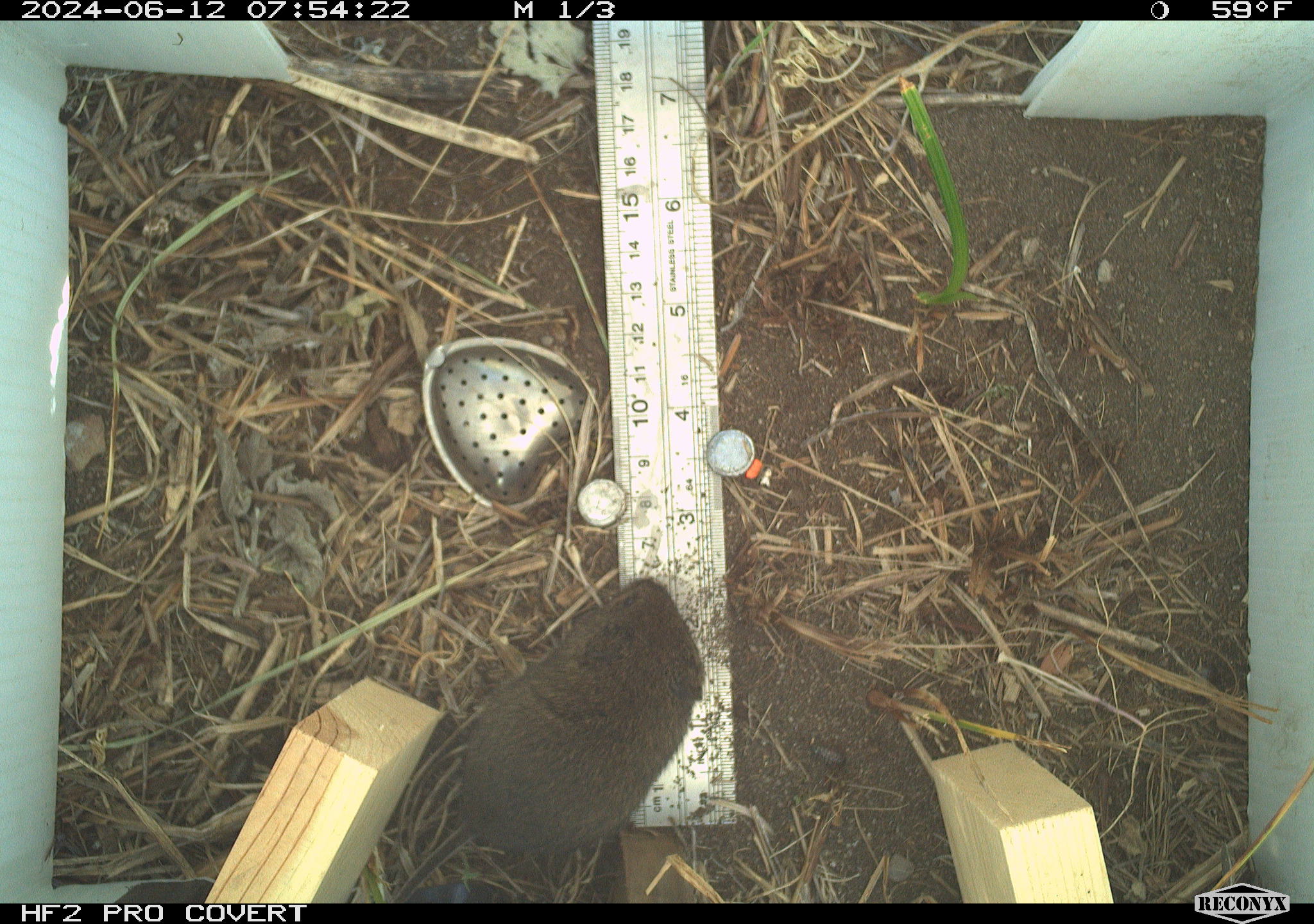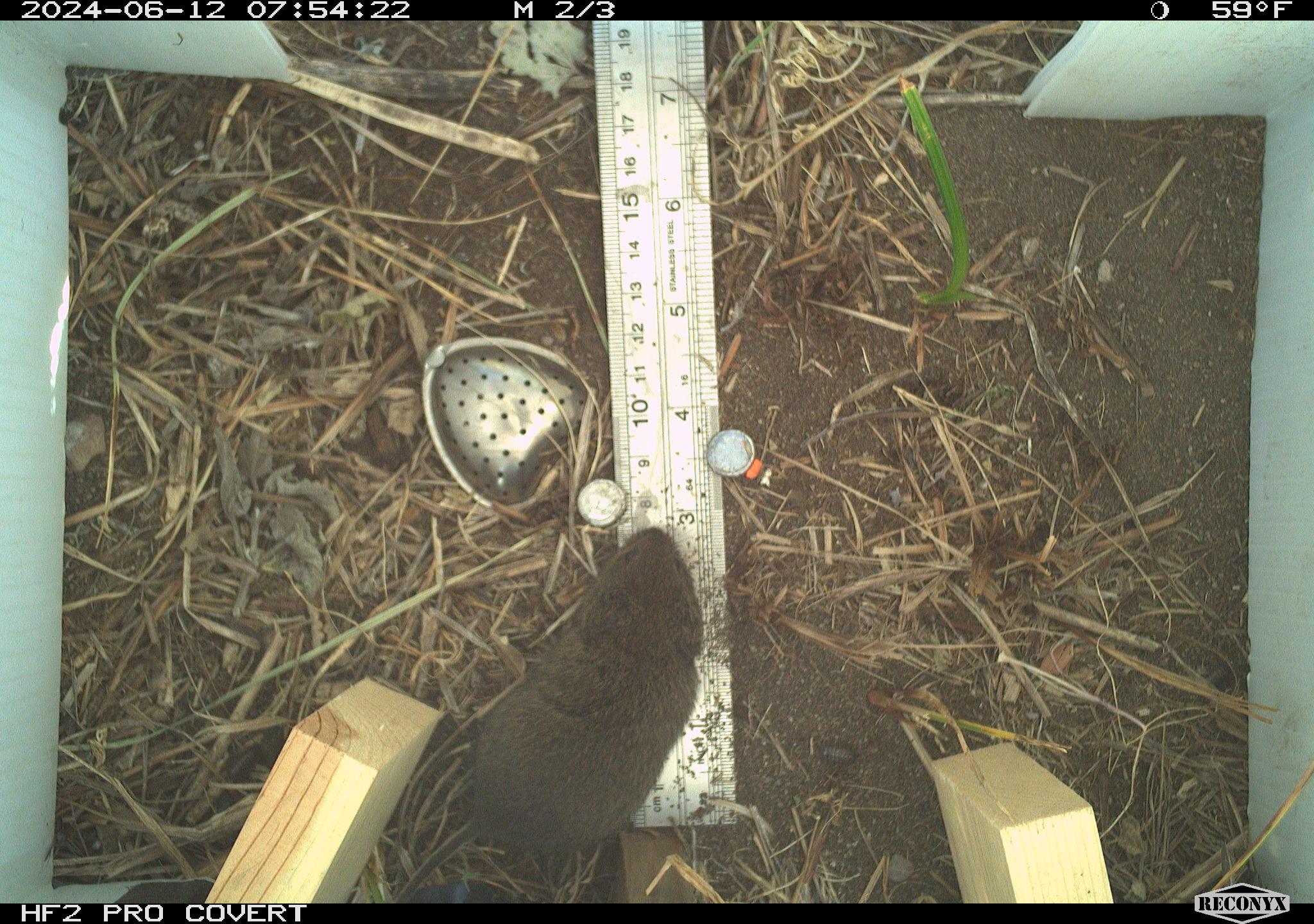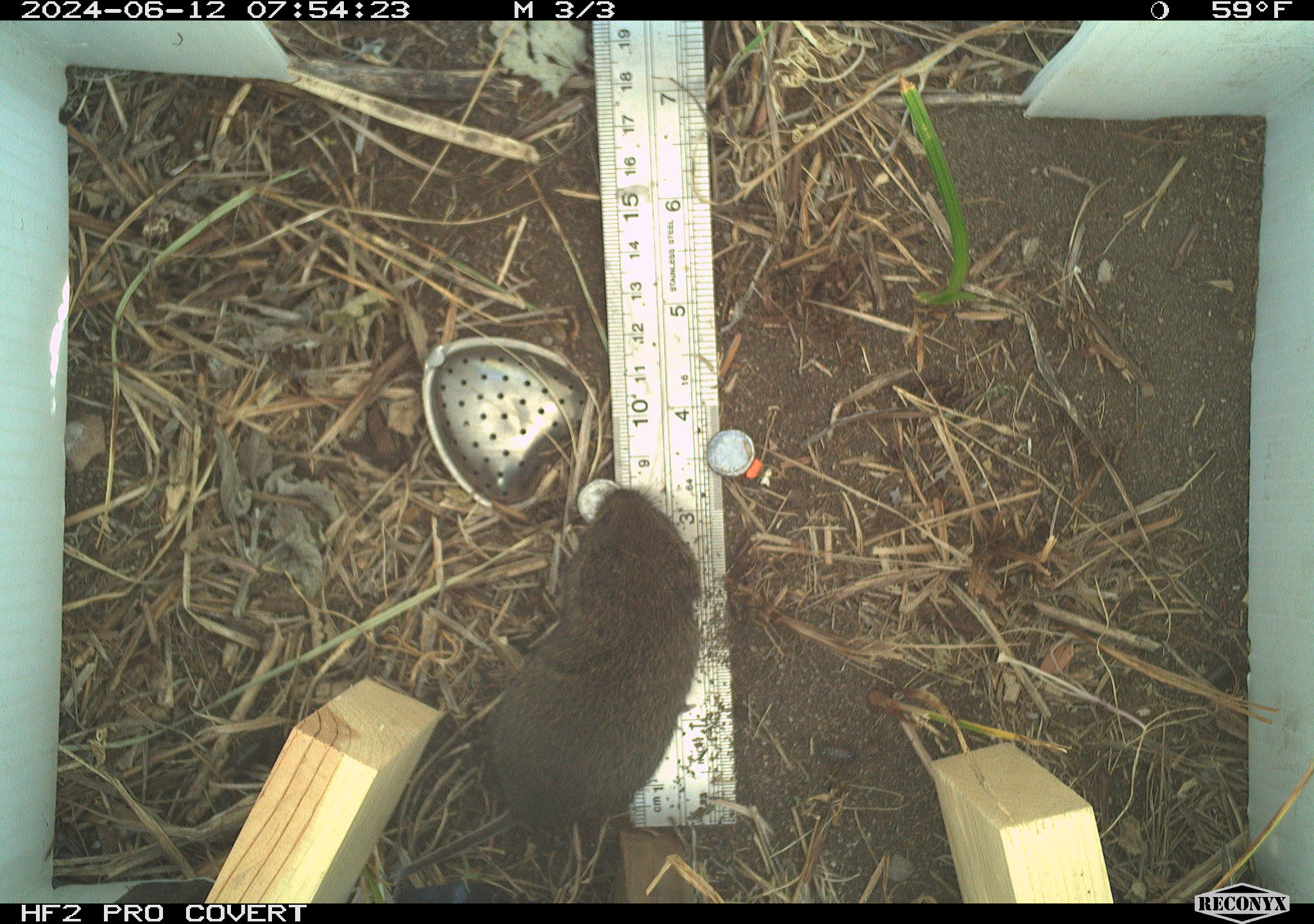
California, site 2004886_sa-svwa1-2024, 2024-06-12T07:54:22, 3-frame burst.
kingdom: Animalia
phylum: Chordata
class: Mammalia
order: Rodentia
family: Cricetidae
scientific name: Arvicolinae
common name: voles, lemmings, and muskrats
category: arvicolinae subfamily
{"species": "arvicolinae subfamily (voles, lemmings, and muskrats) (Arvicolinae)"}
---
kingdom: Animalia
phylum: Arthropoda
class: Malacostraca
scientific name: Malacostraca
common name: amphipods, crabs, isopods, krill, lobsters and shrimps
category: malacostracan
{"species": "malacostracan (amphipods, crabs, isopods, krill, lobsters and shrimps) (Malacostraca)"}